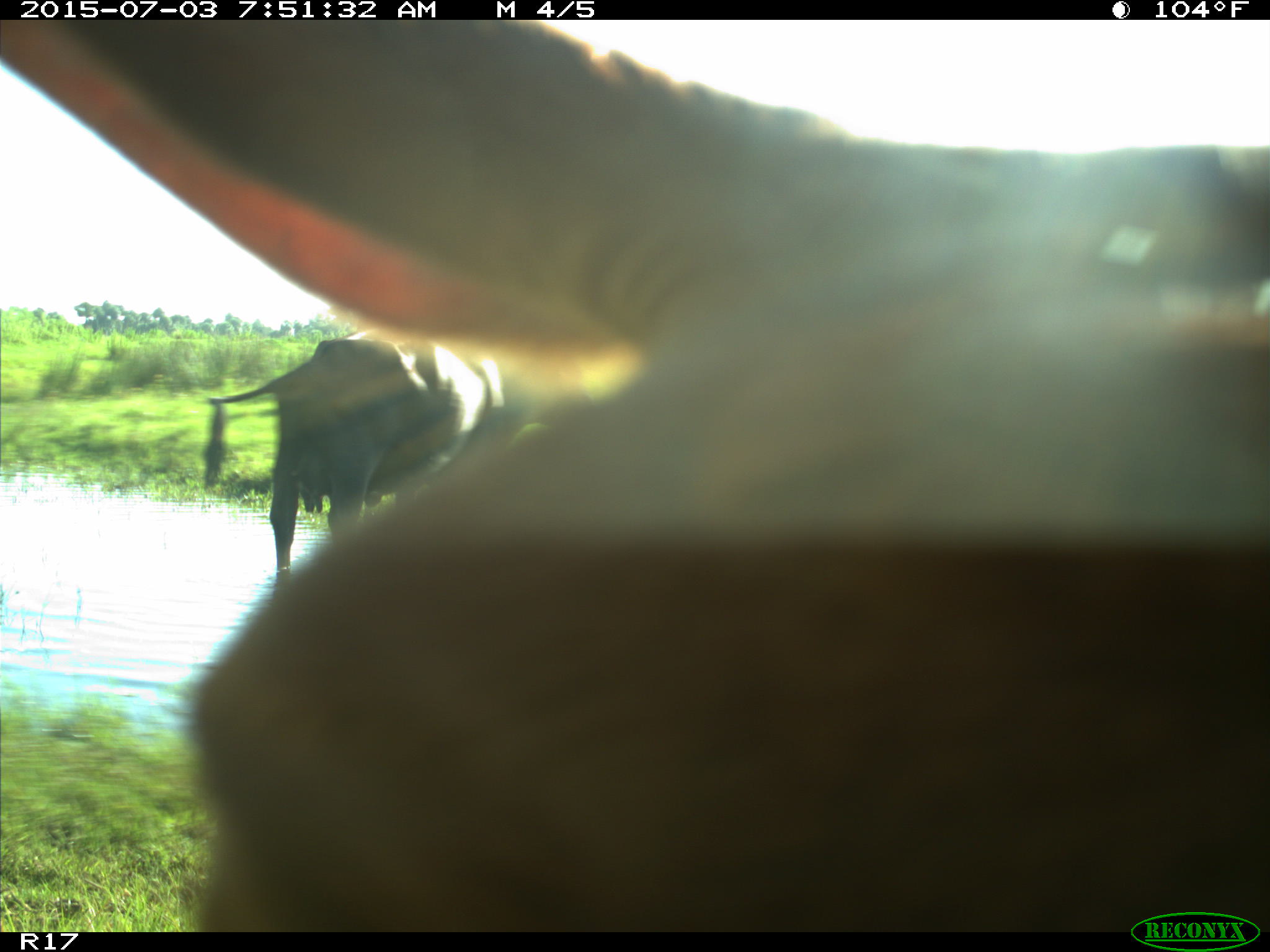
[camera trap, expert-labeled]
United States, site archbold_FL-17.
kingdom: Animalia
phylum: Chordata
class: Mammalia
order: Artiodactyla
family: Bovidae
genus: Bos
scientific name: Bos taurus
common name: domestic cow